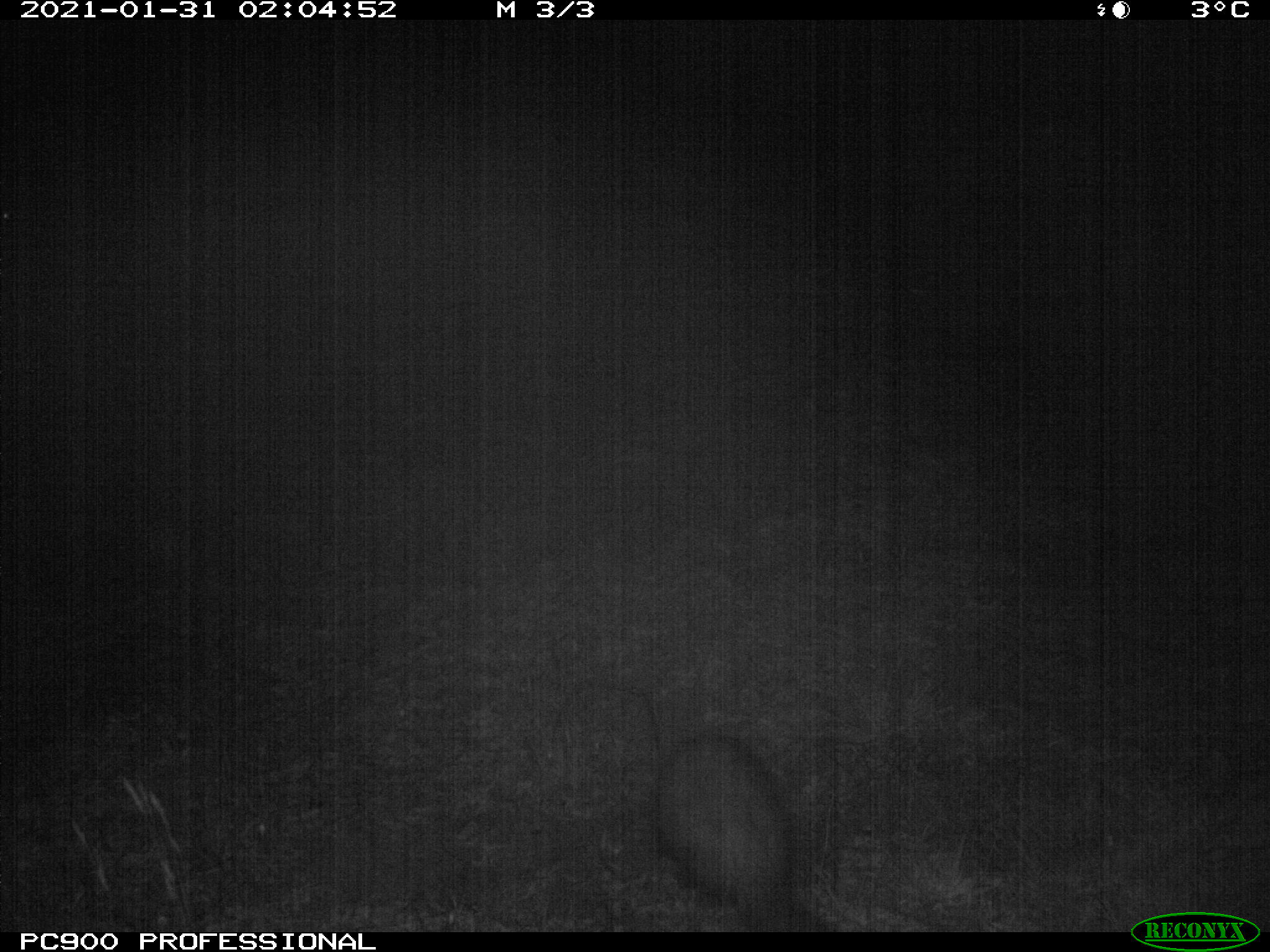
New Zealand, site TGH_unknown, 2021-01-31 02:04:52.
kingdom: Animalia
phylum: Chordata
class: Mammalia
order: Carnivora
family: Mustelidae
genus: Mustela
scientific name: Mustela furo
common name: ferret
Ferret (Mustela furo).